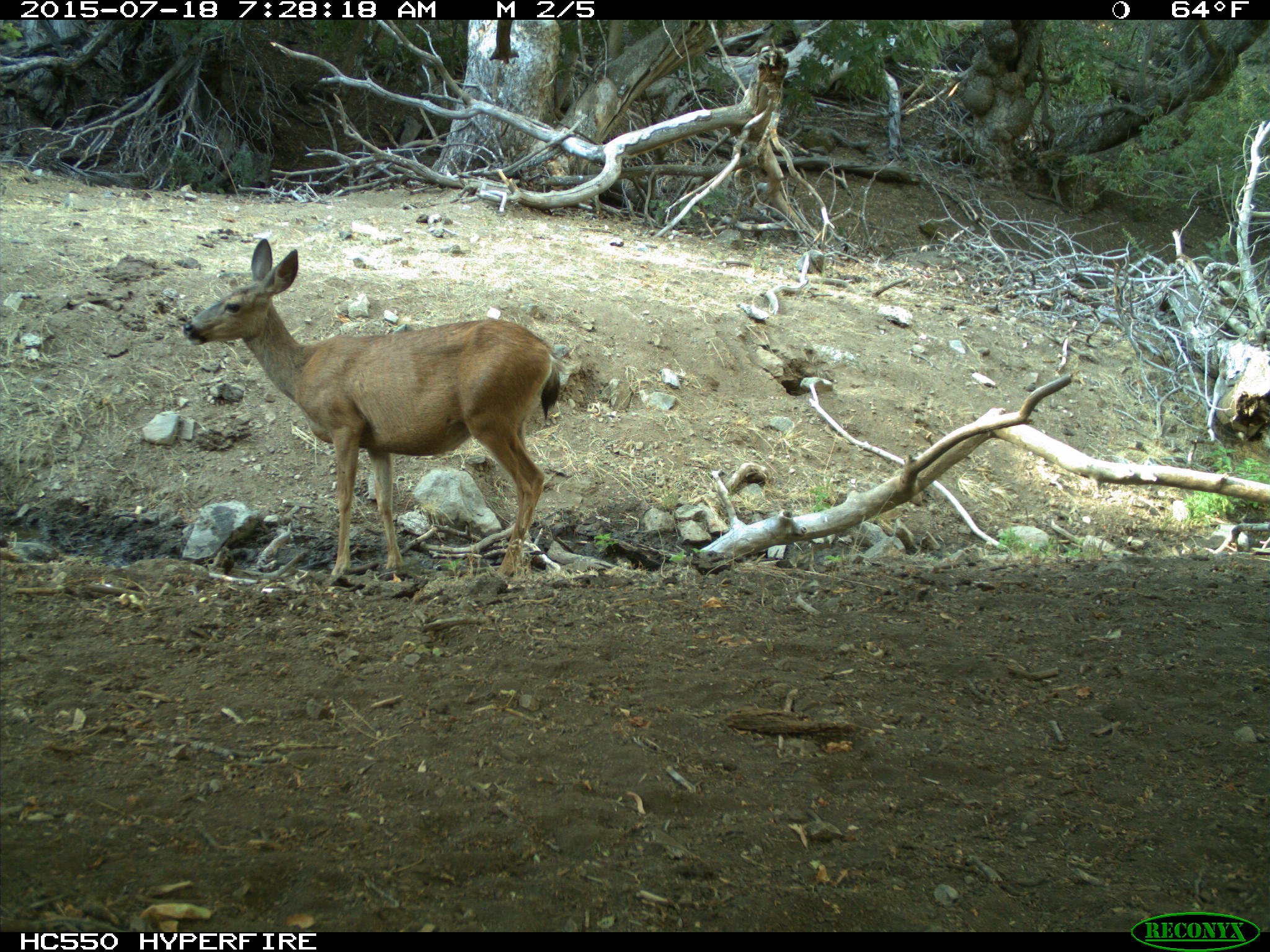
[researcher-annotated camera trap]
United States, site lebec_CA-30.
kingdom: Animalia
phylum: Chordata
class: Mammalia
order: Artiodactyla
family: Cervidae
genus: Odocoileus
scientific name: Odocoileus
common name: deer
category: unidentified deer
Unidentified deer (deer) (Odocoileus).